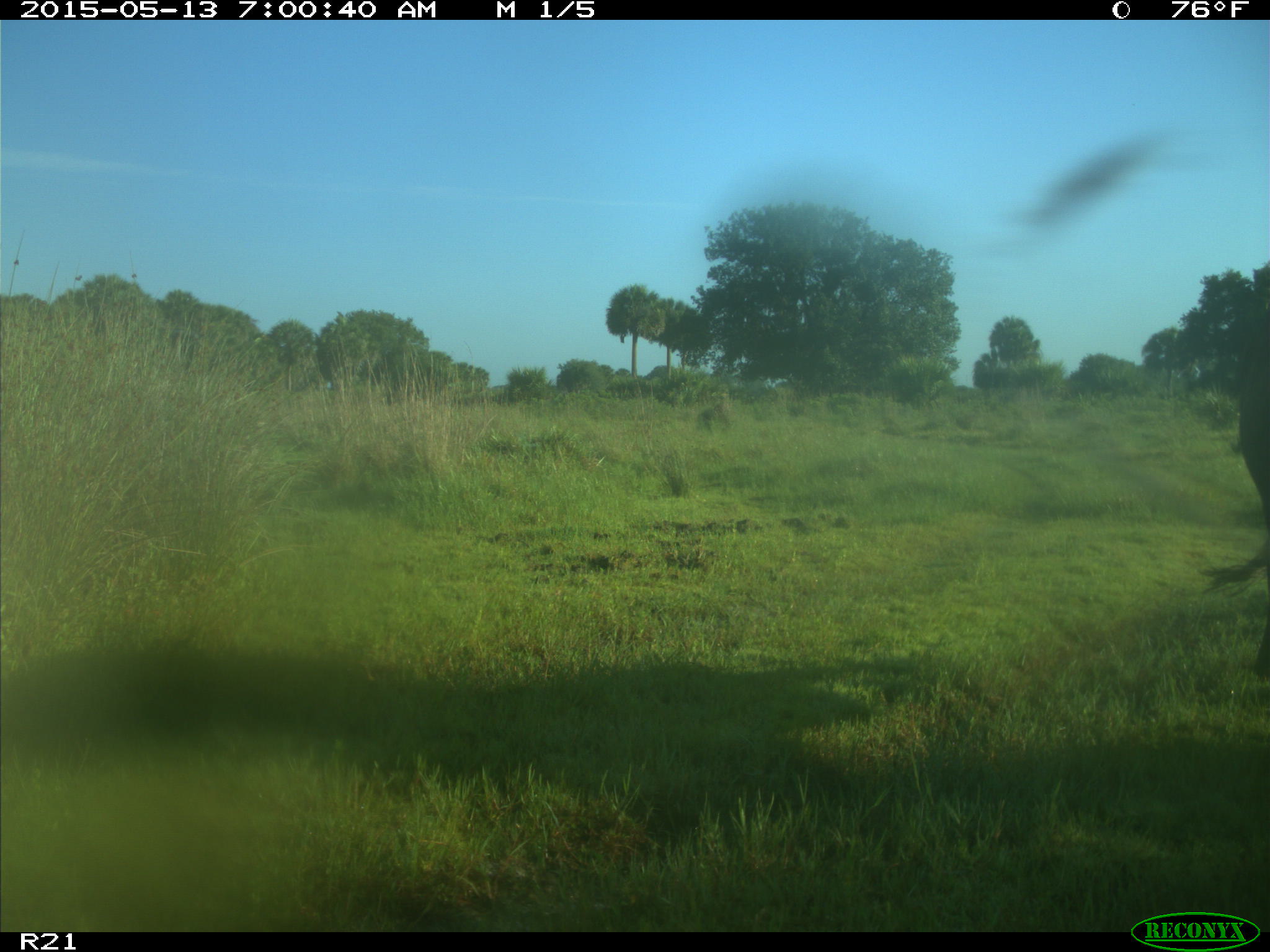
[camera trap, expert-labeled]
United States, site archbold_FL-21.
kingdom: Animalia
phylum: Chordata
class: Mammalia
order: Artiodactyla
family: Bovidae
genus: Bos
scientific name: Bos taurus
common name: domestic cow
Bos taurus (domestic cow).